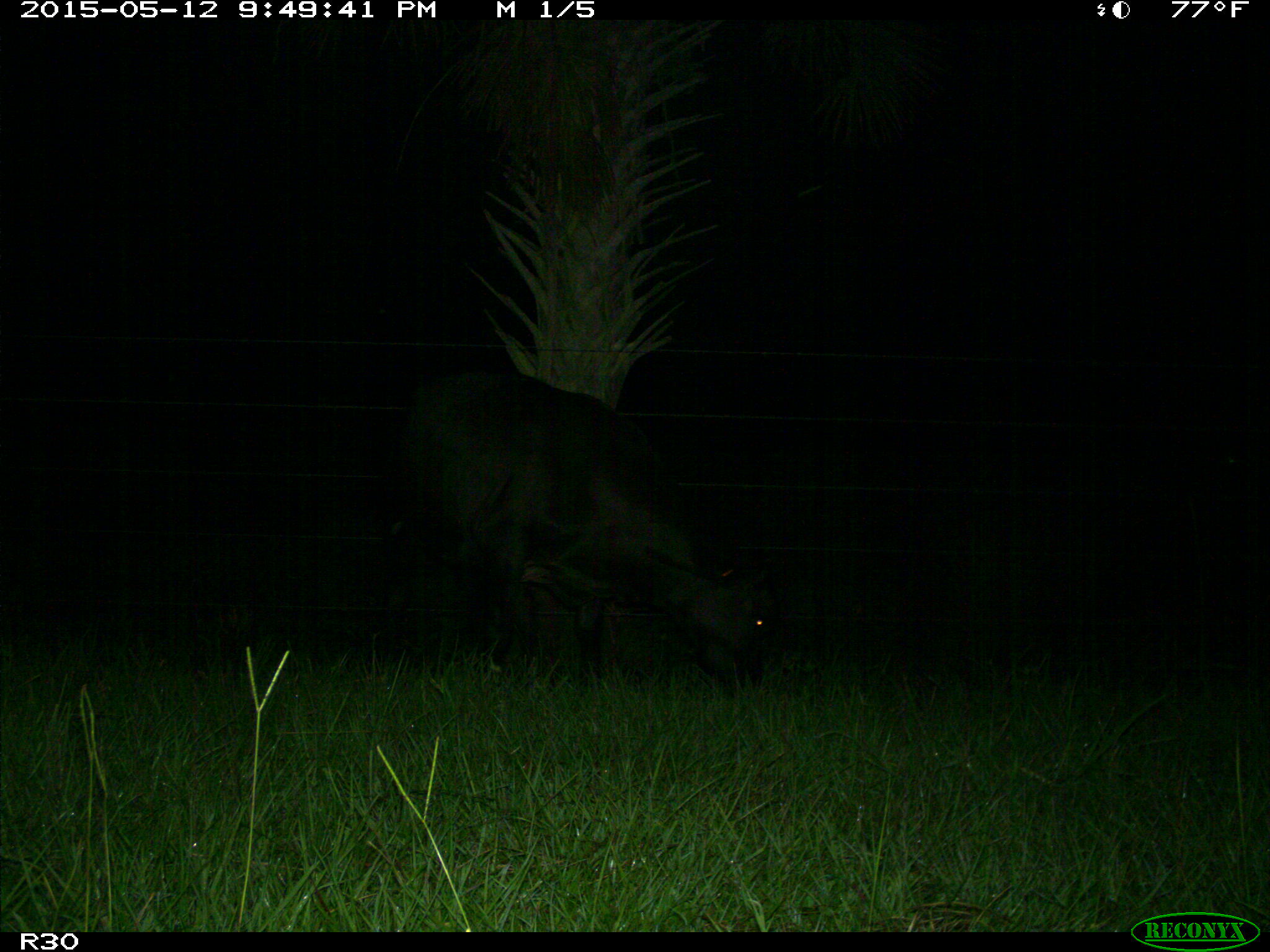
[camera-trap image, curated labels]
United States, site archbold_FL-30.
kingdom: Animalia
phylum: Chordata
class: Mammalia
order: Artiodactyla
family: Bovidae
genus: Bos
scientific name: Bos taurus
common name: domestic cow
Bos taurus (domestic cow).